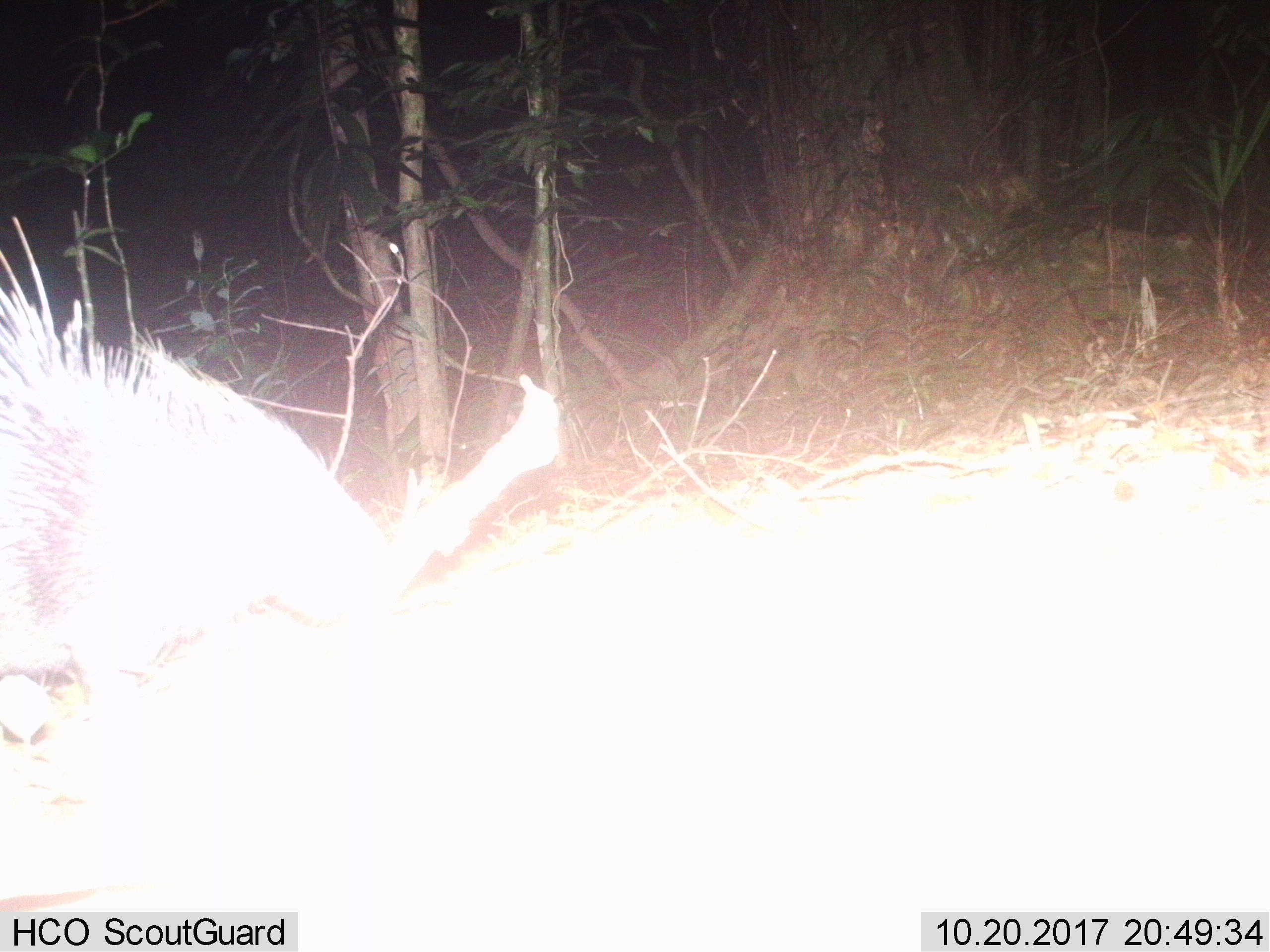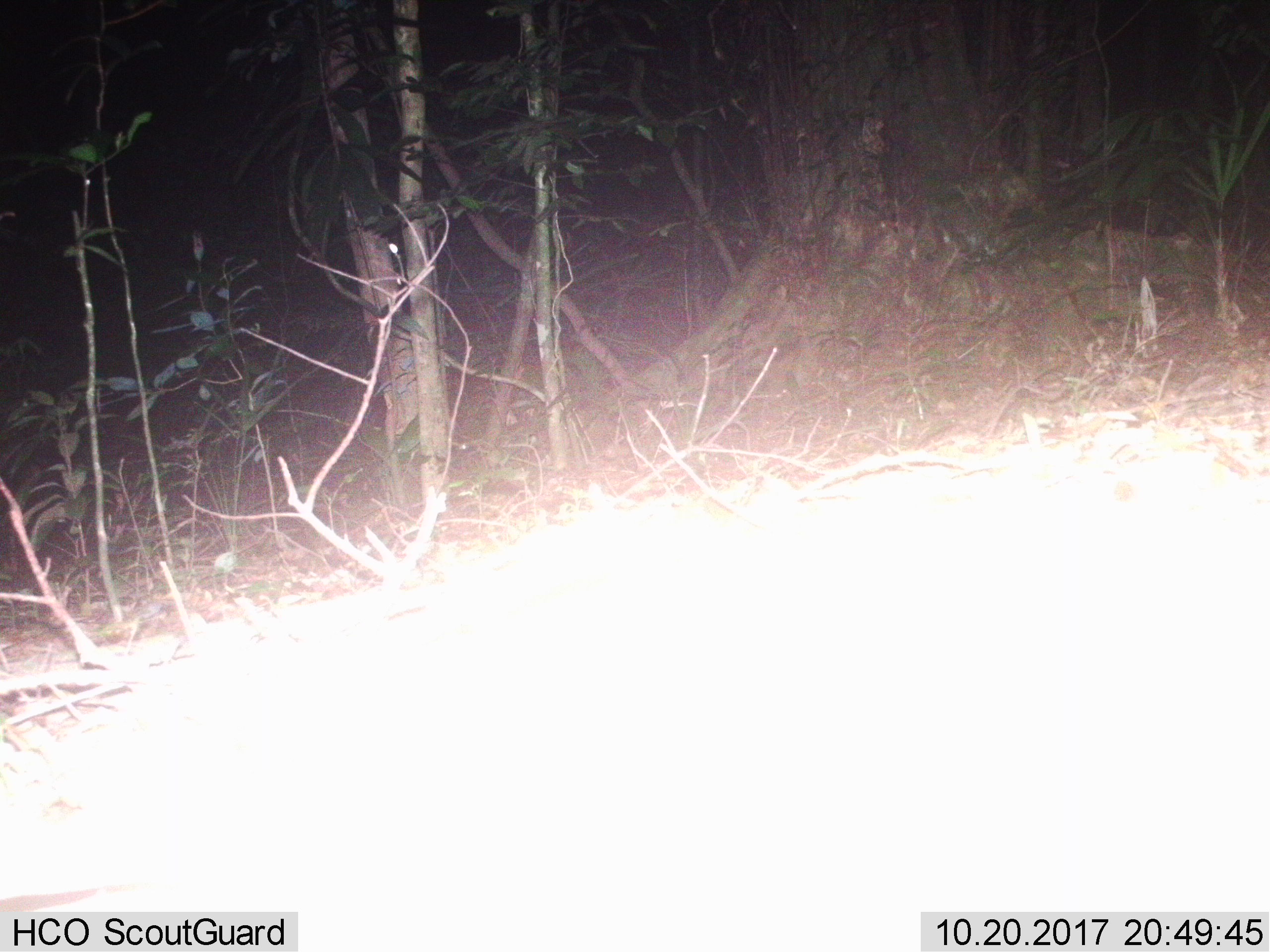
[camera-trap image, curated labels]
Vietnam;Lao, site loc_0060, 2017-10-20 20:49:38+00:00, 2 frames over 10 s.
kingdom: Animalia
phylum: Chordata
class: Mammalia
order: Rodentia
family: Hystricidae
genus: Hystrix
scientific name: Hystrix brachyura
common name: malayan porcupine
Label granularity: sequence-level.